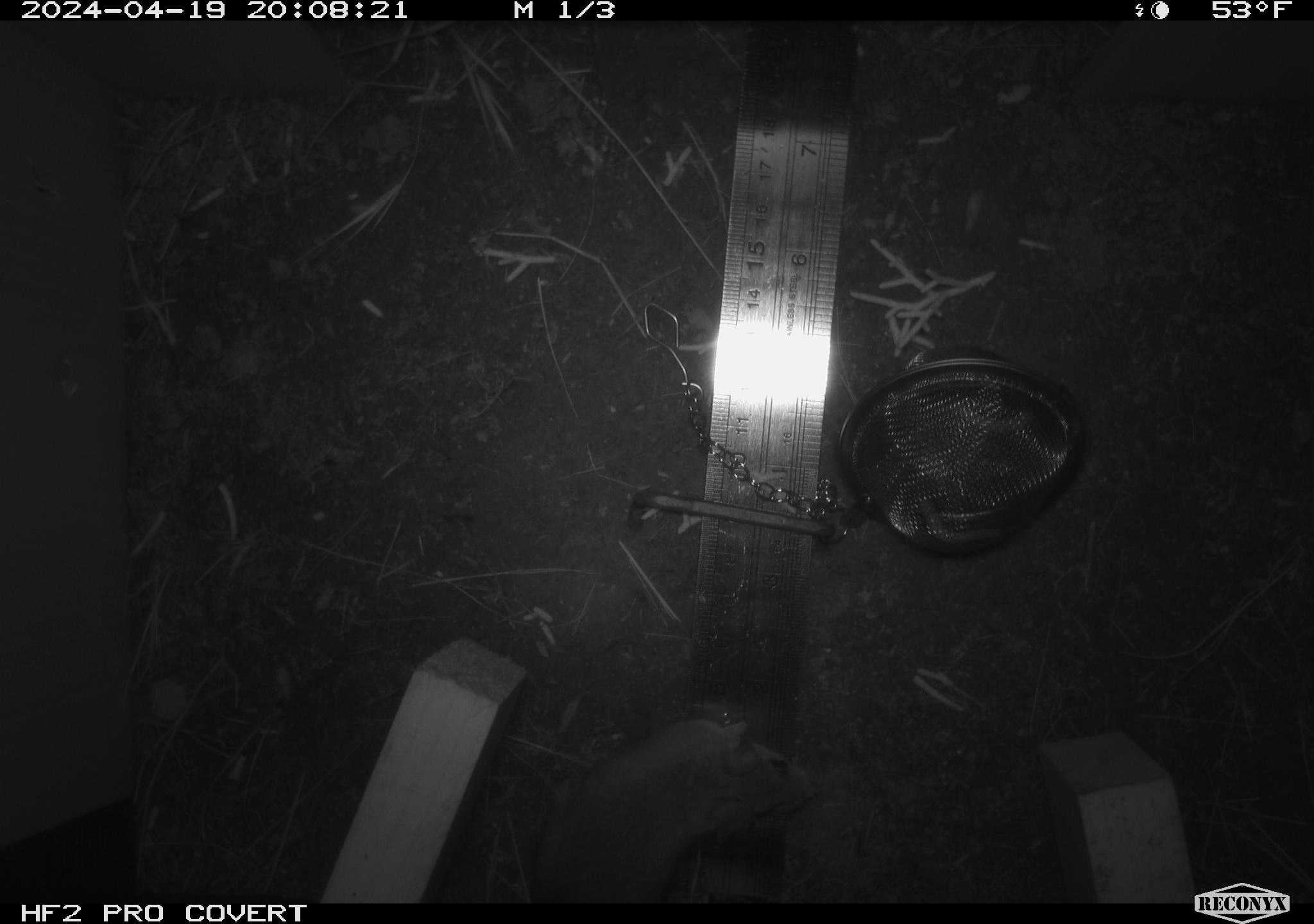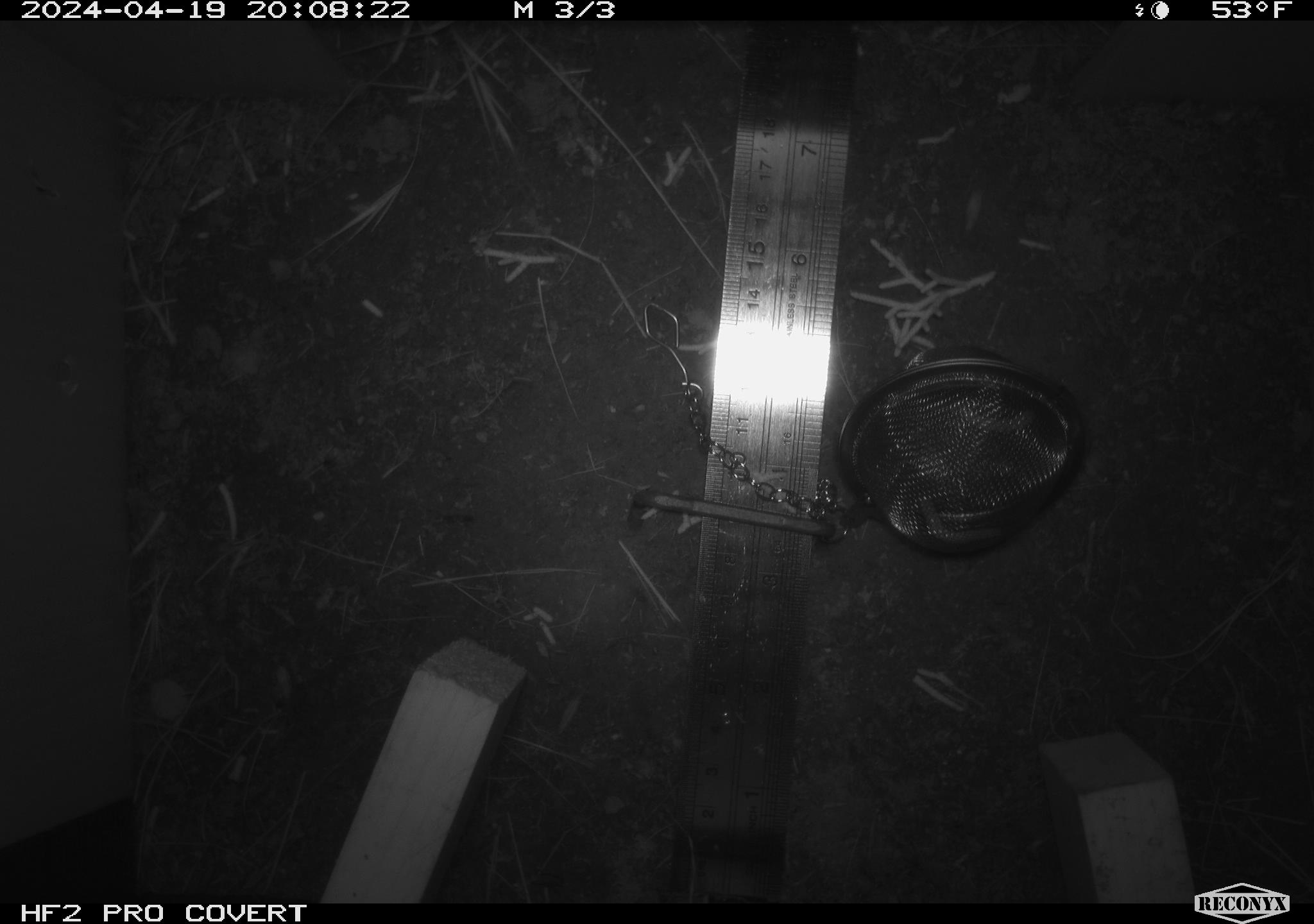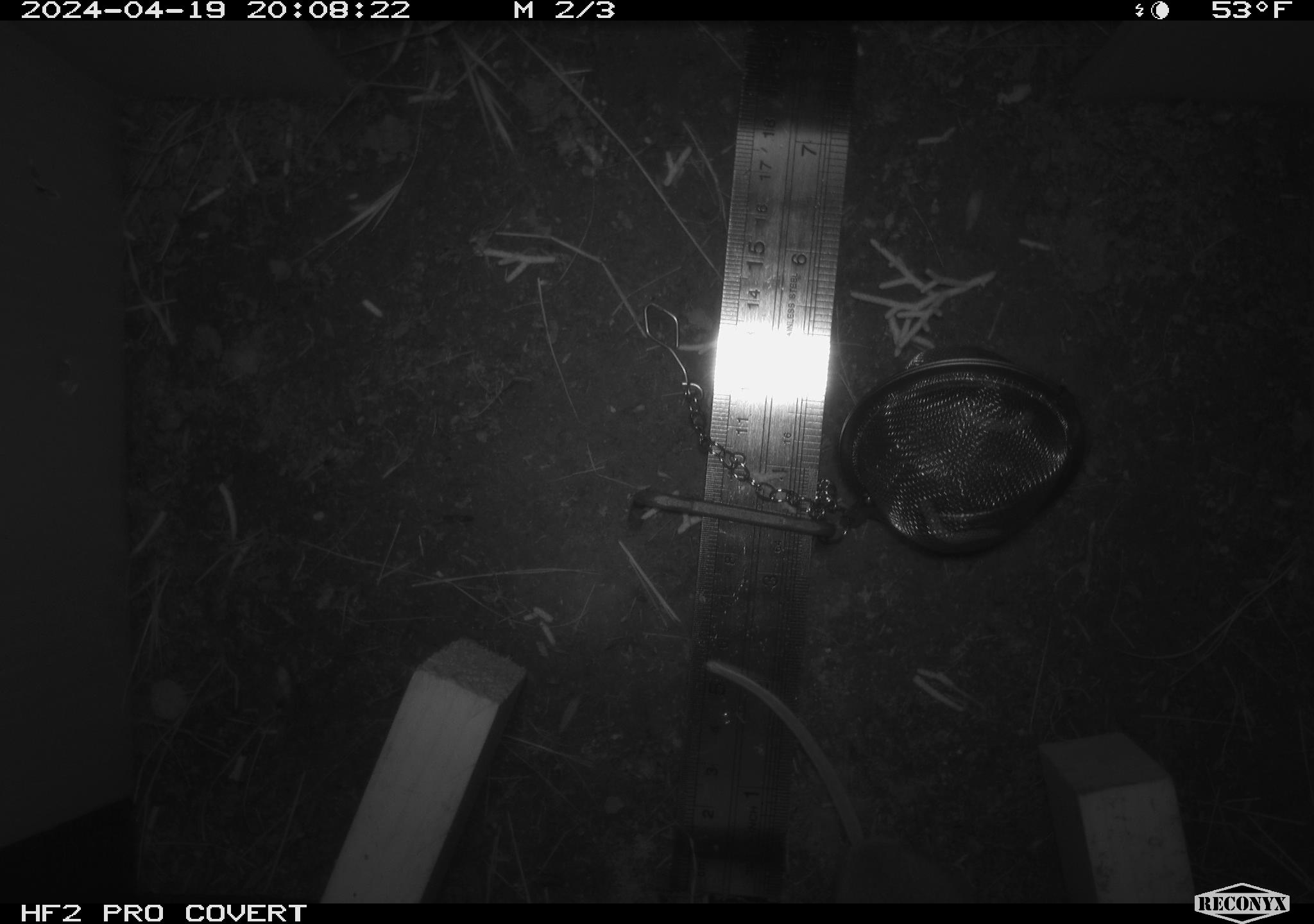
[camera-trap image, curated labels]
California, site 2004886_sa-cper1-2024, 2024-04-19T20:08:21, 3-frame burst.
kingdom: Animalia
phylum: Chordata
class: Mammalia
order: Rodentia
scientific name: Rodentia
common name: rodent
Rodent (Rodentia).